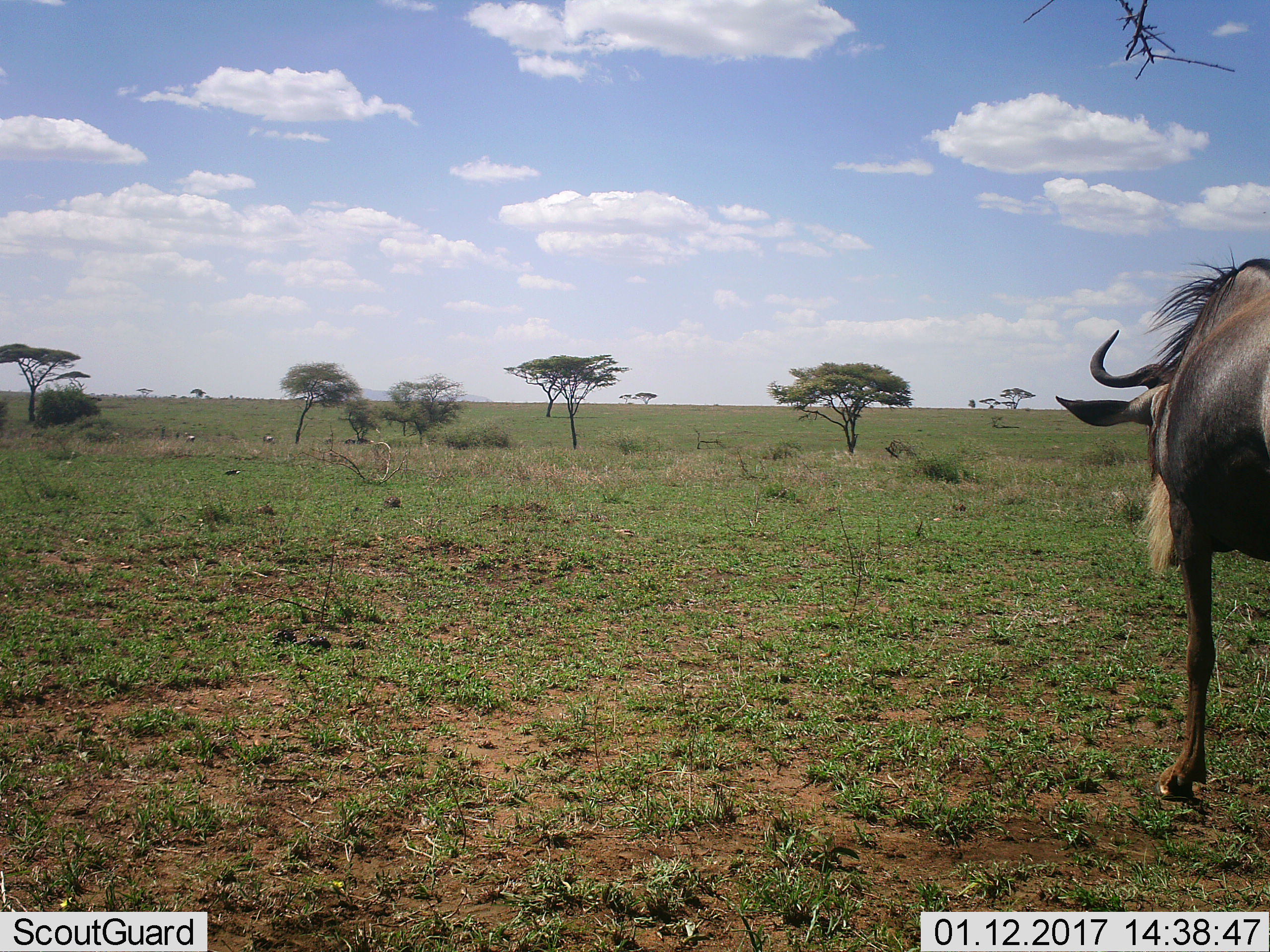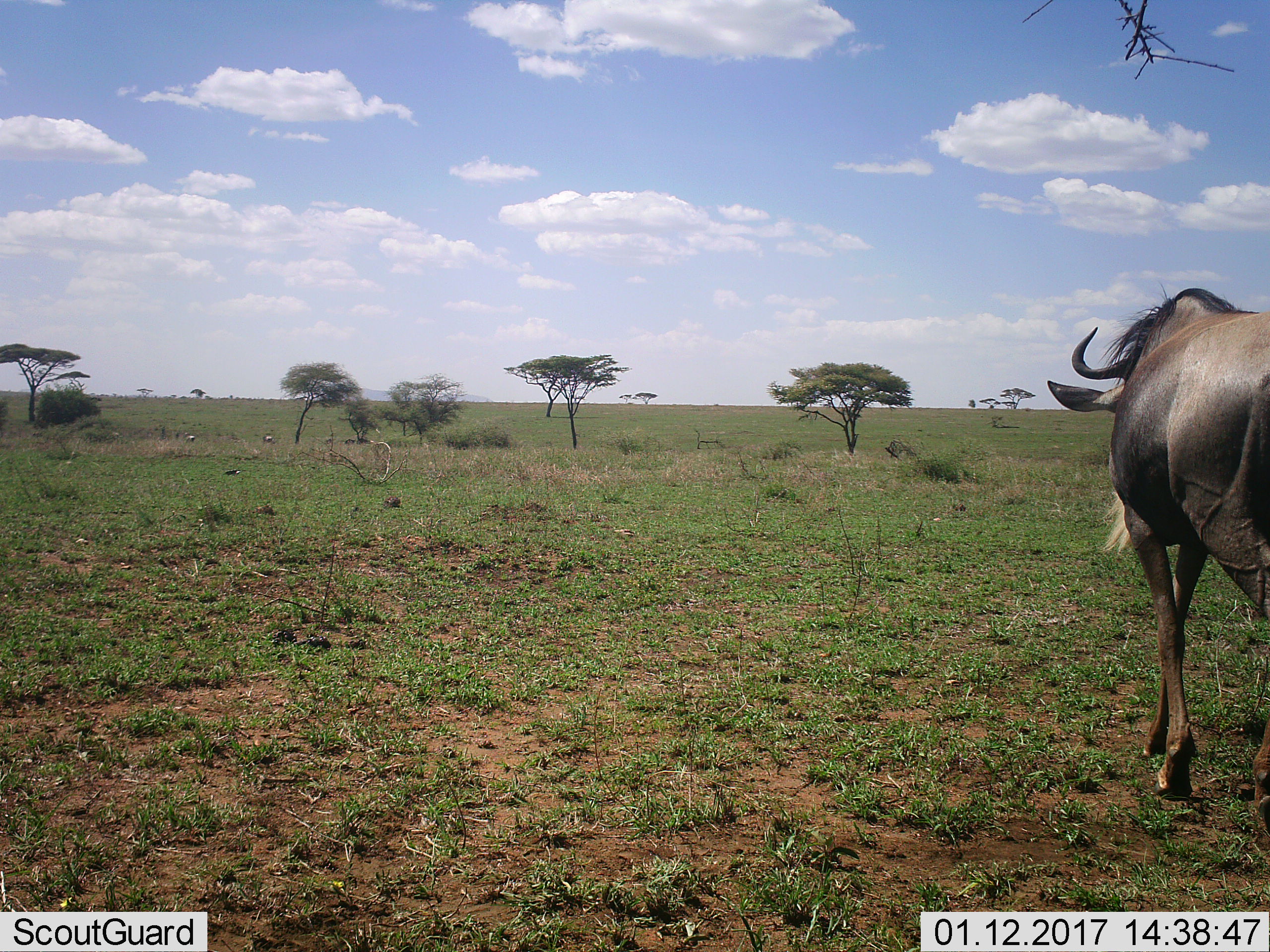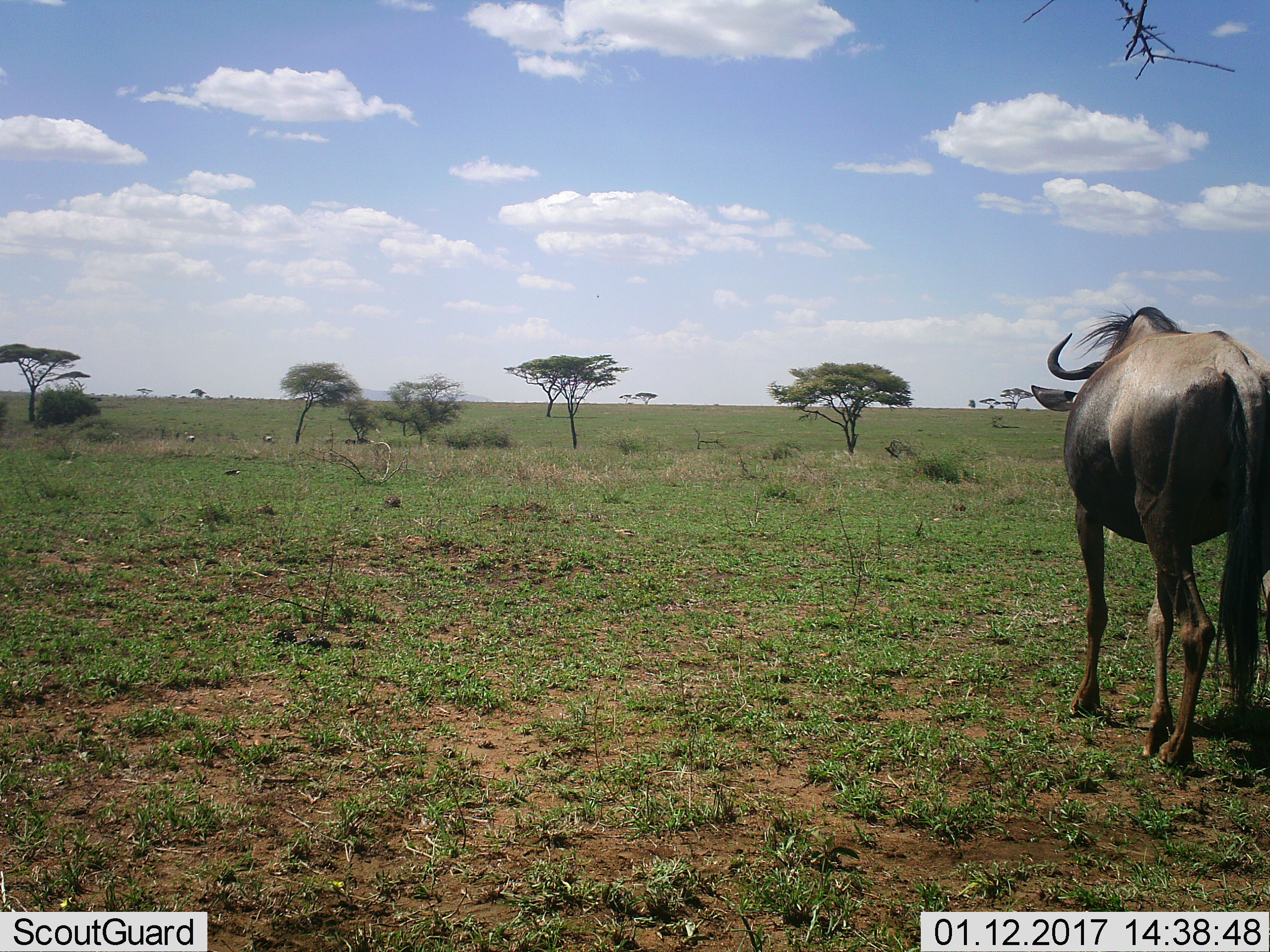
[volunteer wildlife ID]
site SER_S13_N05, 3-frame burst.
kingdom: Animalia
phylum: Chordata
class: Mammalia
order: Artiodactyla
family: Bovidae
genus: Connochaetes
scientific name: Connochaetes taurinus taurinus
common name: blue wildebeest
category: wildebeestblue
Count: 1.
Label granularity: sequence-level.